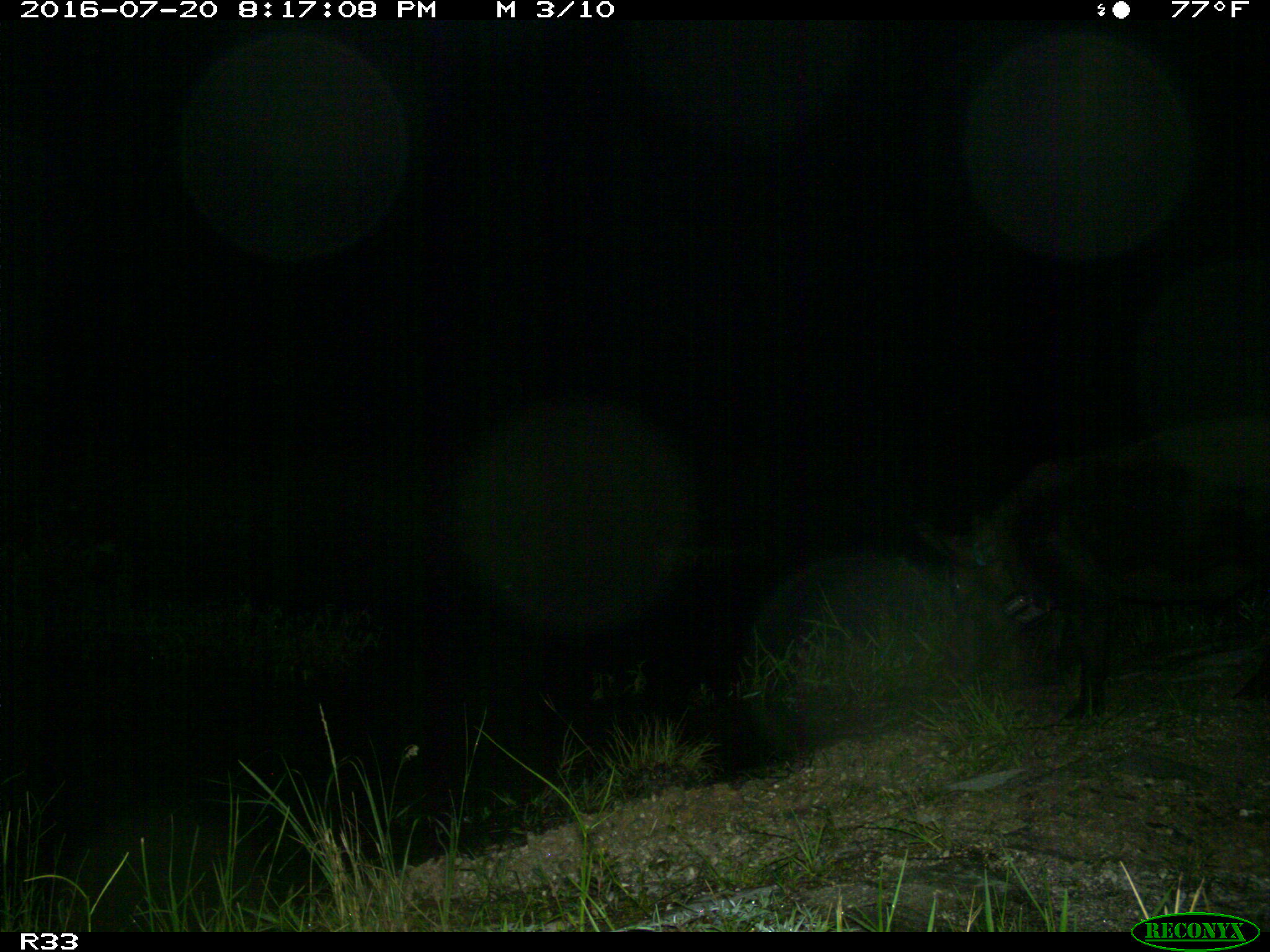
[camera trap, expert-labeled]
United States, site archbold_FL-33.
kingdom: Animalia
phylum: Chordata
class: Mammalia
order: Artiodactyla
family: Suidae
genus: Sus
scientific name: Sus scrofa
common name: wild boar